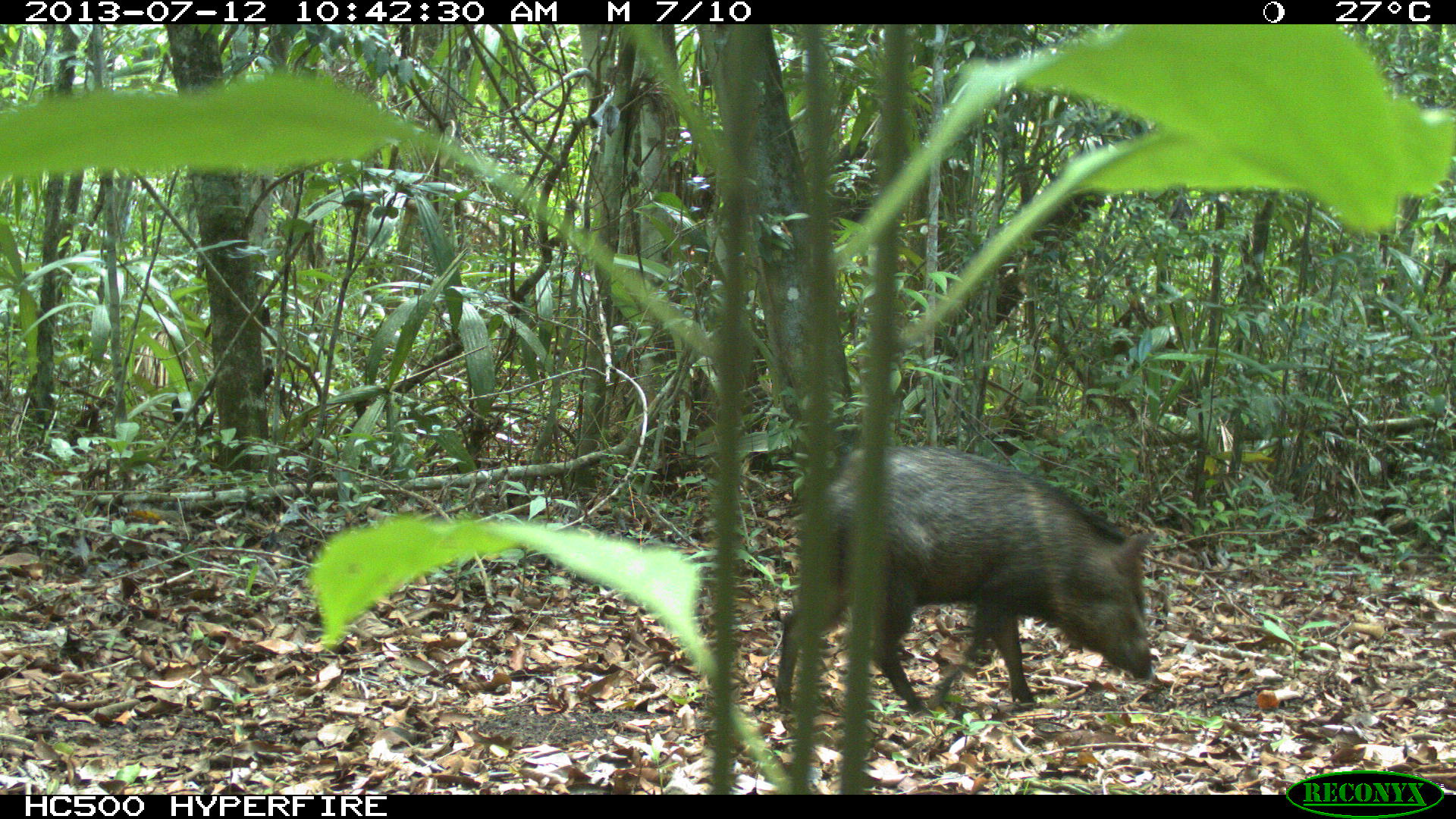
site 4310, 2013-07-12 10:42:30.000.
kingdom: Animalia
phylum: Chordata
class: Mammalia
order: Artiodactyla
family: Tayassuidae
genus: Pecari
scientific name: Pecari tajacu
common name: collared peccary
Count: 13.